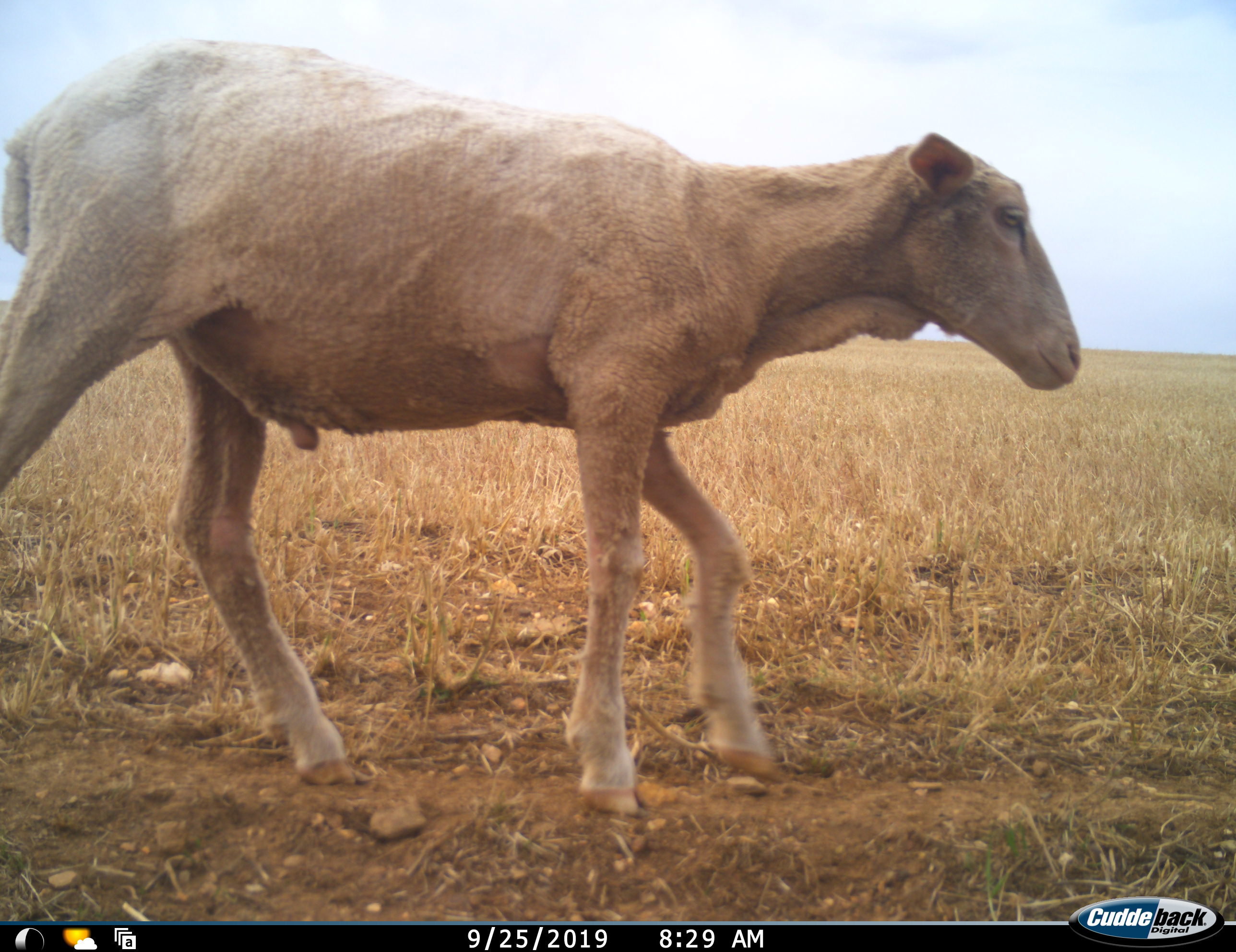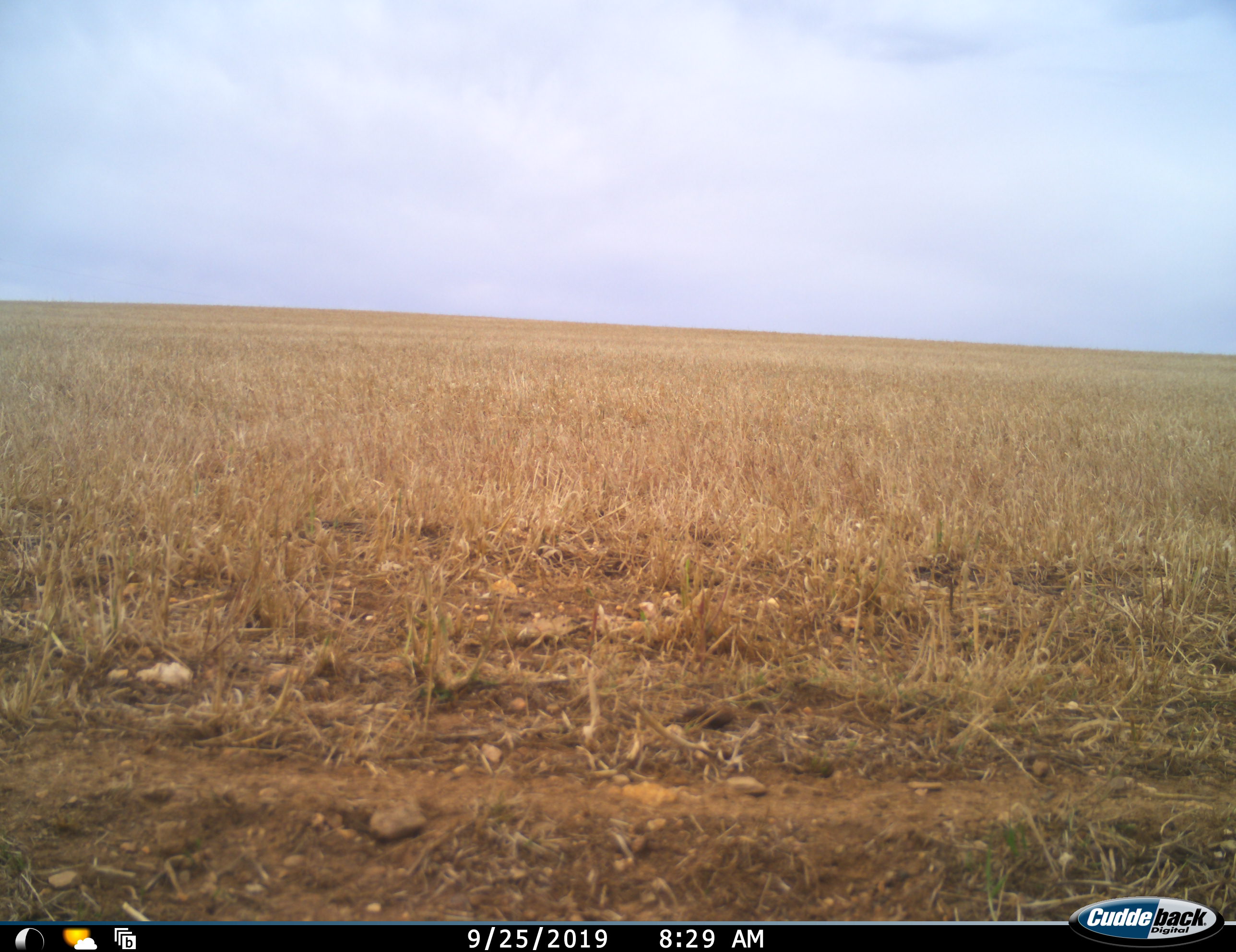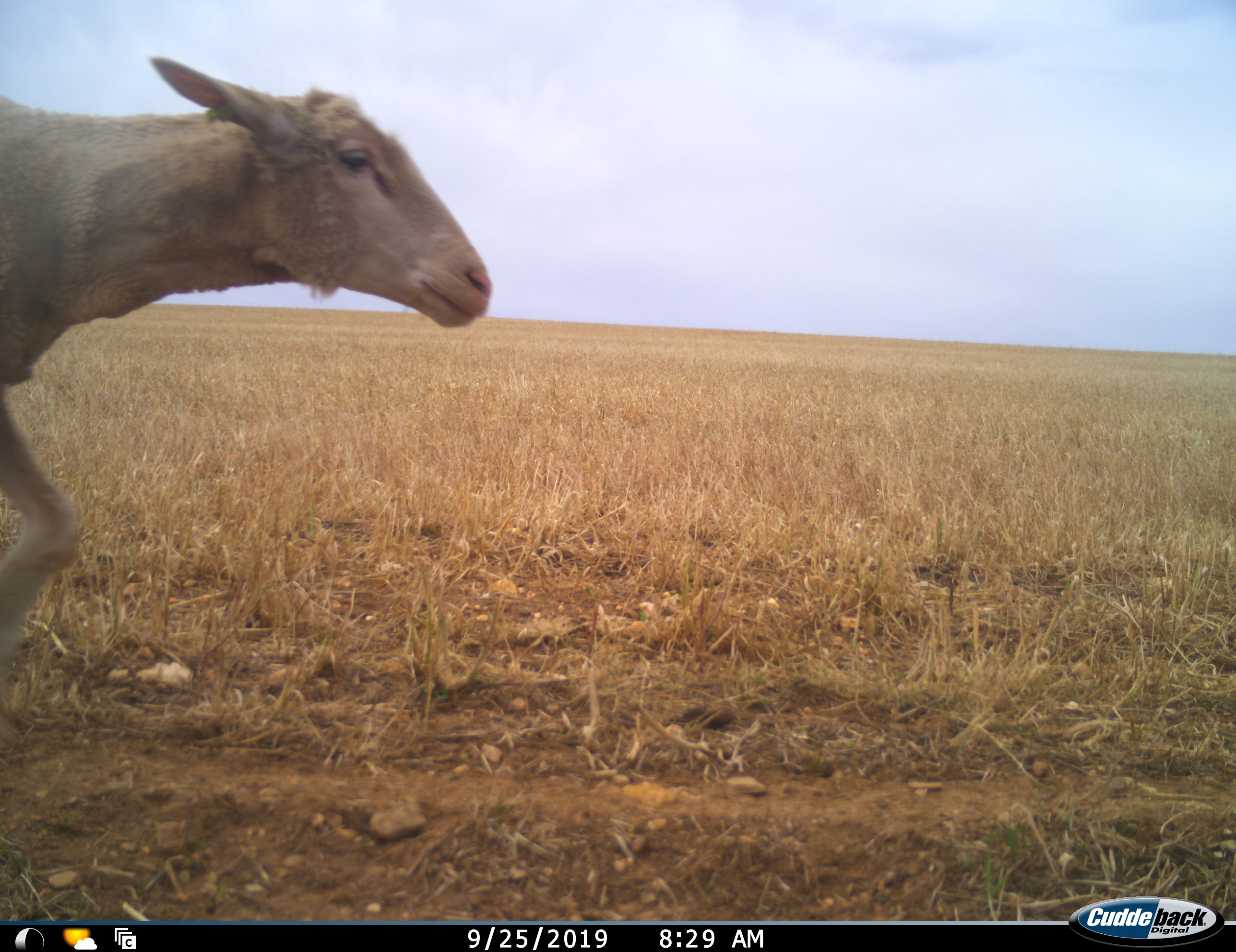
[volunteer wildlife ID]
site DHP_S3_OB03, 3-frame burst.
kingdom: Animalia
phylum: Chordata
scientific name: Vertebrata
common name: domestic animal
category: domesticanimal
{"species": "domesticanimal (domestic animal) (Vertebrata)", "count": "1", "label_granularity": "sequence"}